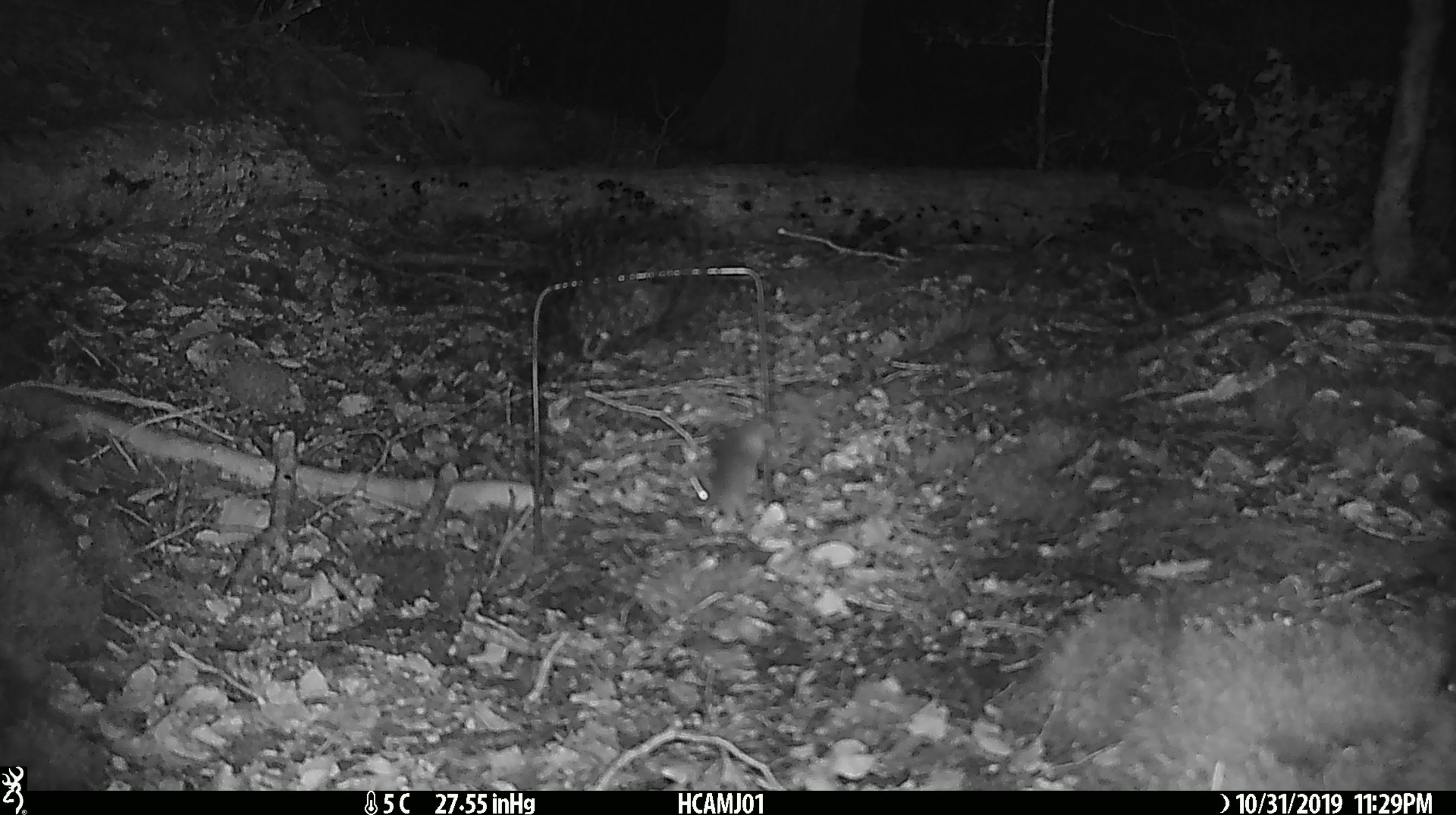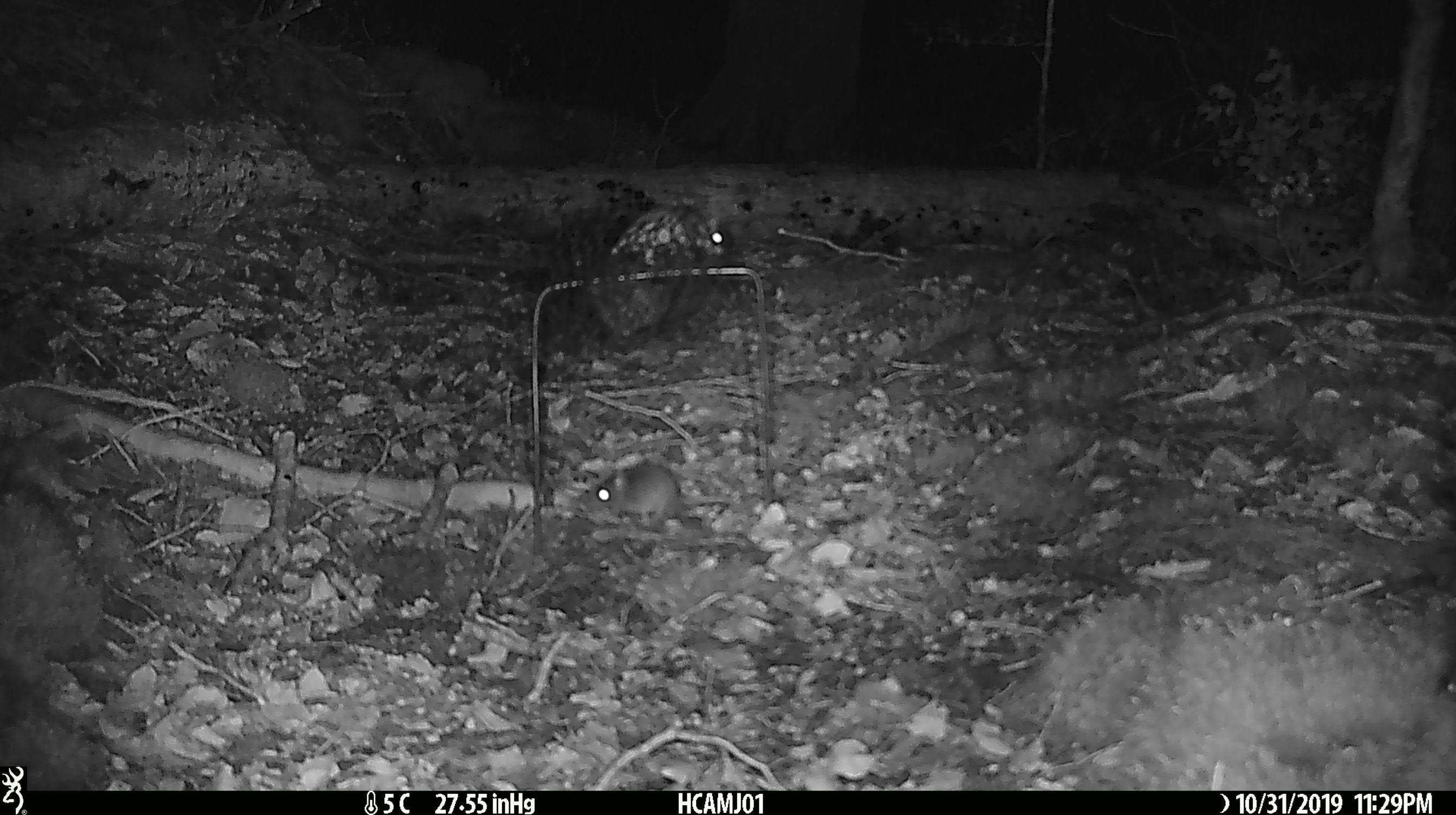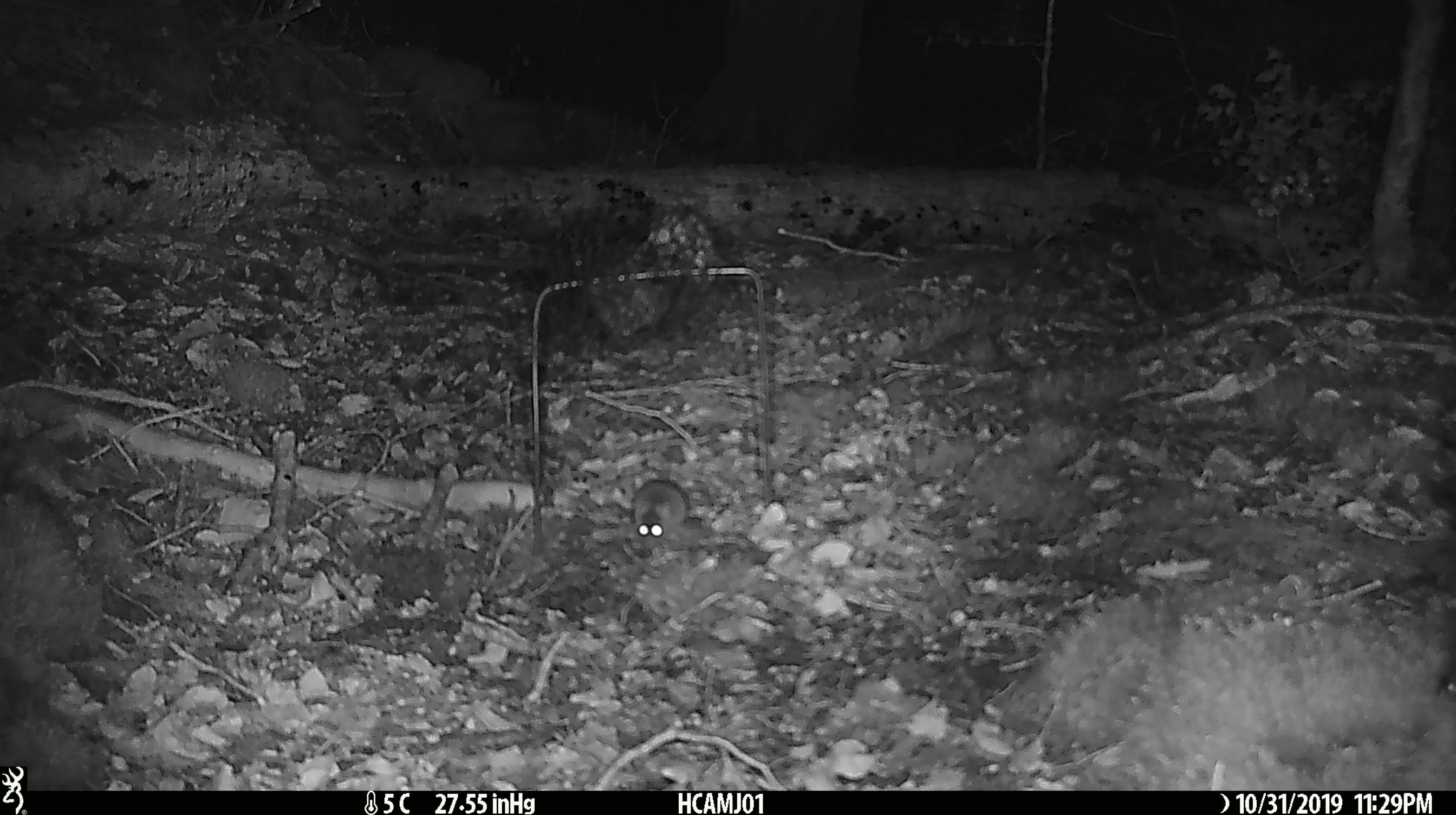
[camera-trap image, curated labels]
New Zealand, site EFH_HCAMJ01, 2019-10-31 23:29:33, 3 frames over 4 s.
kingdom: Animalia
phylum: Chordata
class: Mammalia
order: Rodentia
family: Muridae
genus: Mus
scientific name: Mus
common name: mouse